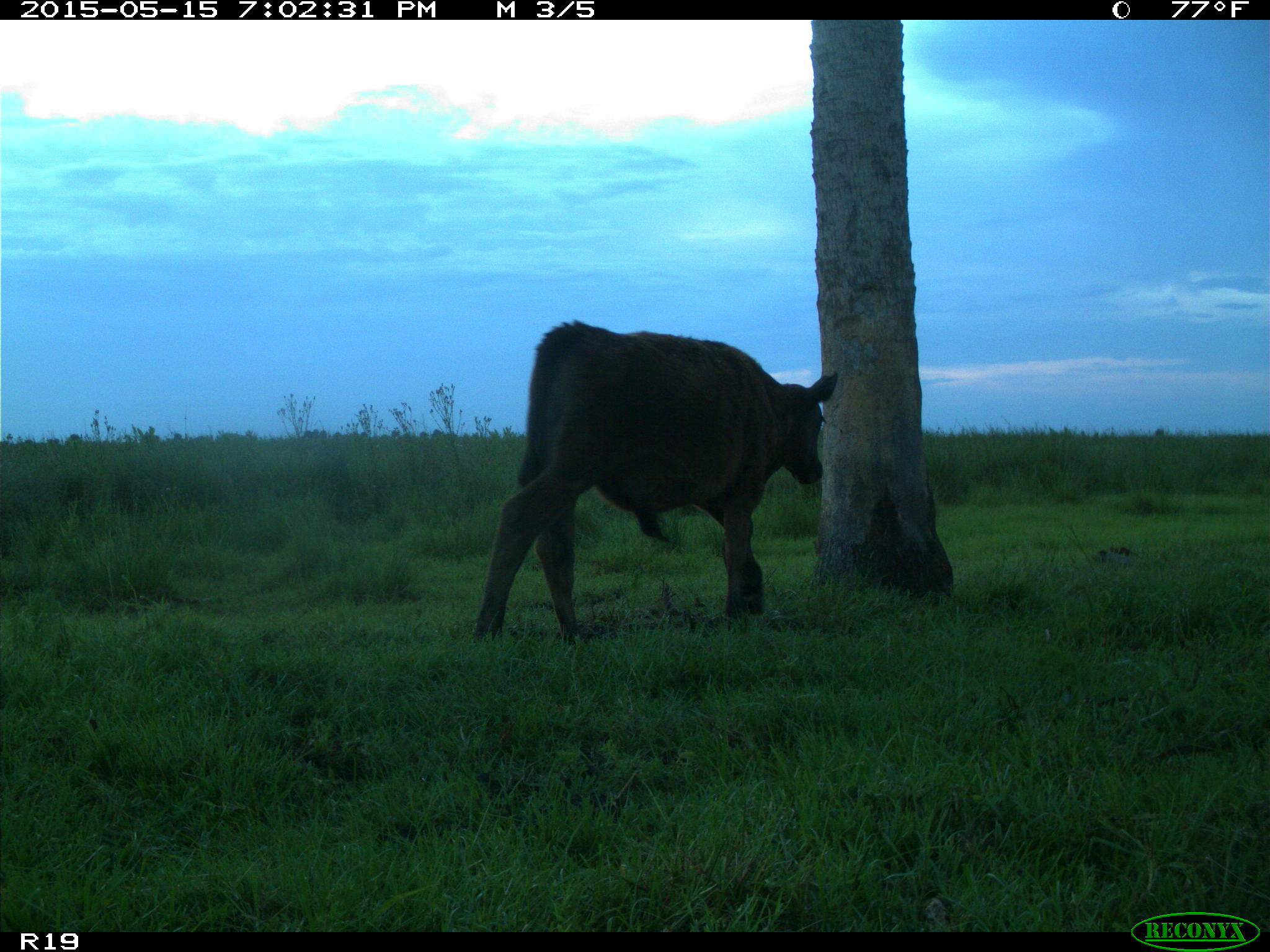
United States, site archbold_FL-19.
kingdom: Animalia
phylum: Chordata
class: Mammalia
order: Artiodactyla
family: Bovidae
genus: Bos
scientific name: Bos taurus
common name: domestic cow